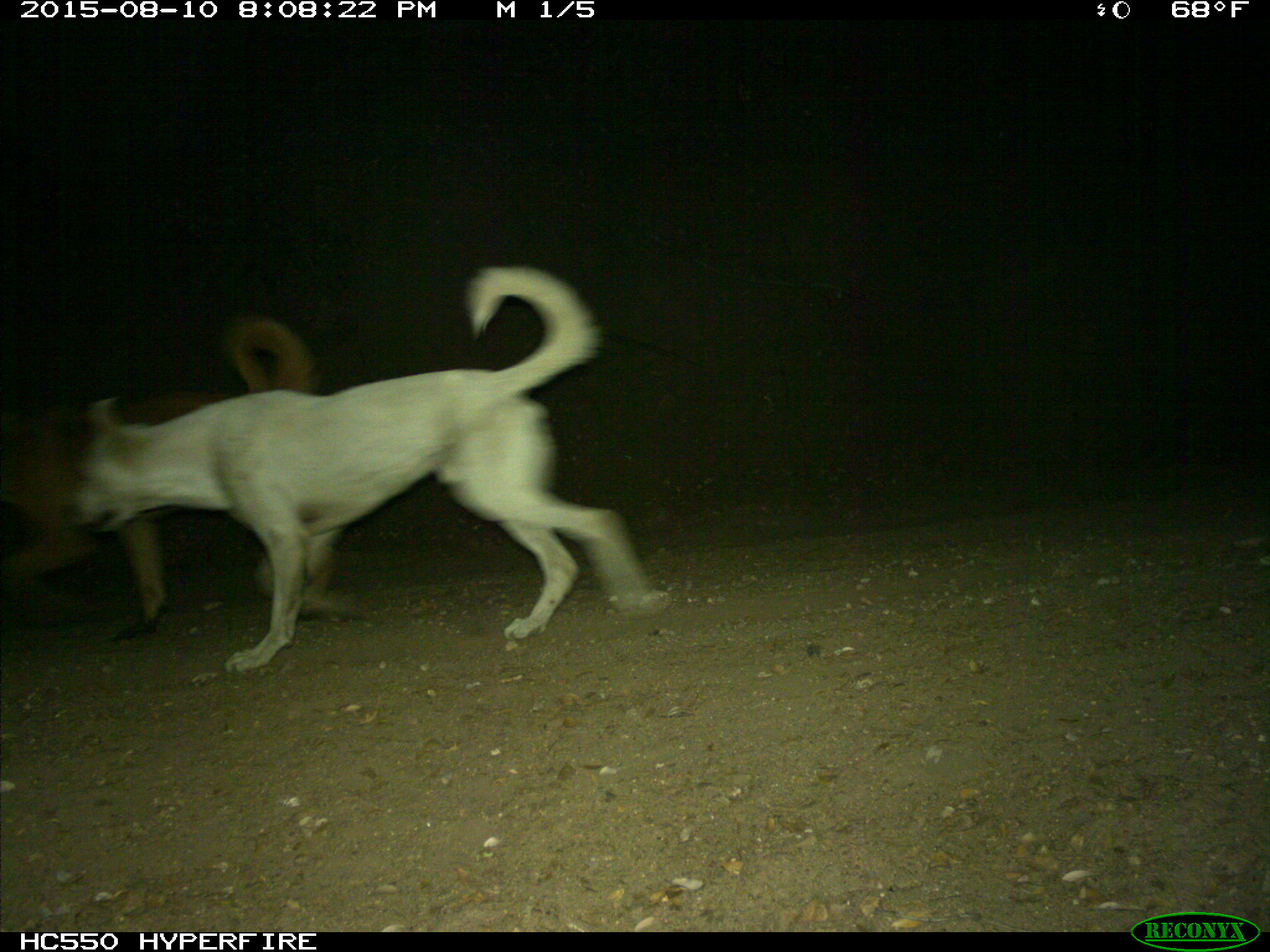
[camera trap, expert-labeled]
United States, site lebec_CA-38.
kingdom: Animalia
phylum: Chordata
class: Mammalia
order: Carnivora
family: Canidae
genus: Canis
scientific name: Canis familiaris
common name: domestic dog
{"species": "Canis familiaris (domestic dog)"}